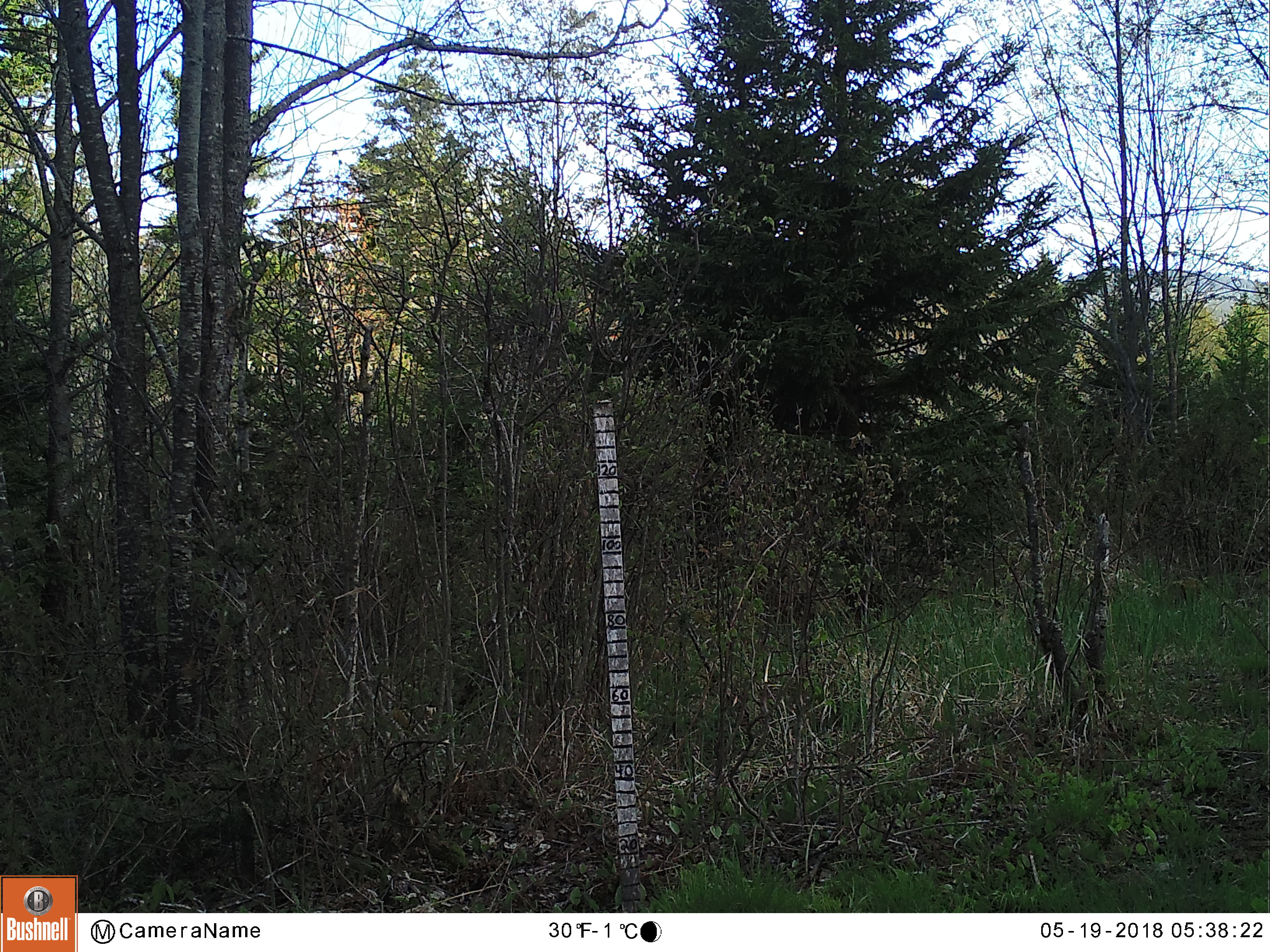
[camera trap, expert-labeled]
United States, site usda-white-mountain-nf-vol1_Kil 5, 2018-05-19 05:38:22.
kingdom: Animalia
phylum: Chordata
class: Mammalia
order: Artiodactyla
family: Cervidae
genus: Odocoileus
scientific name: Odocoileus virginianus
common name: white-tailed deer